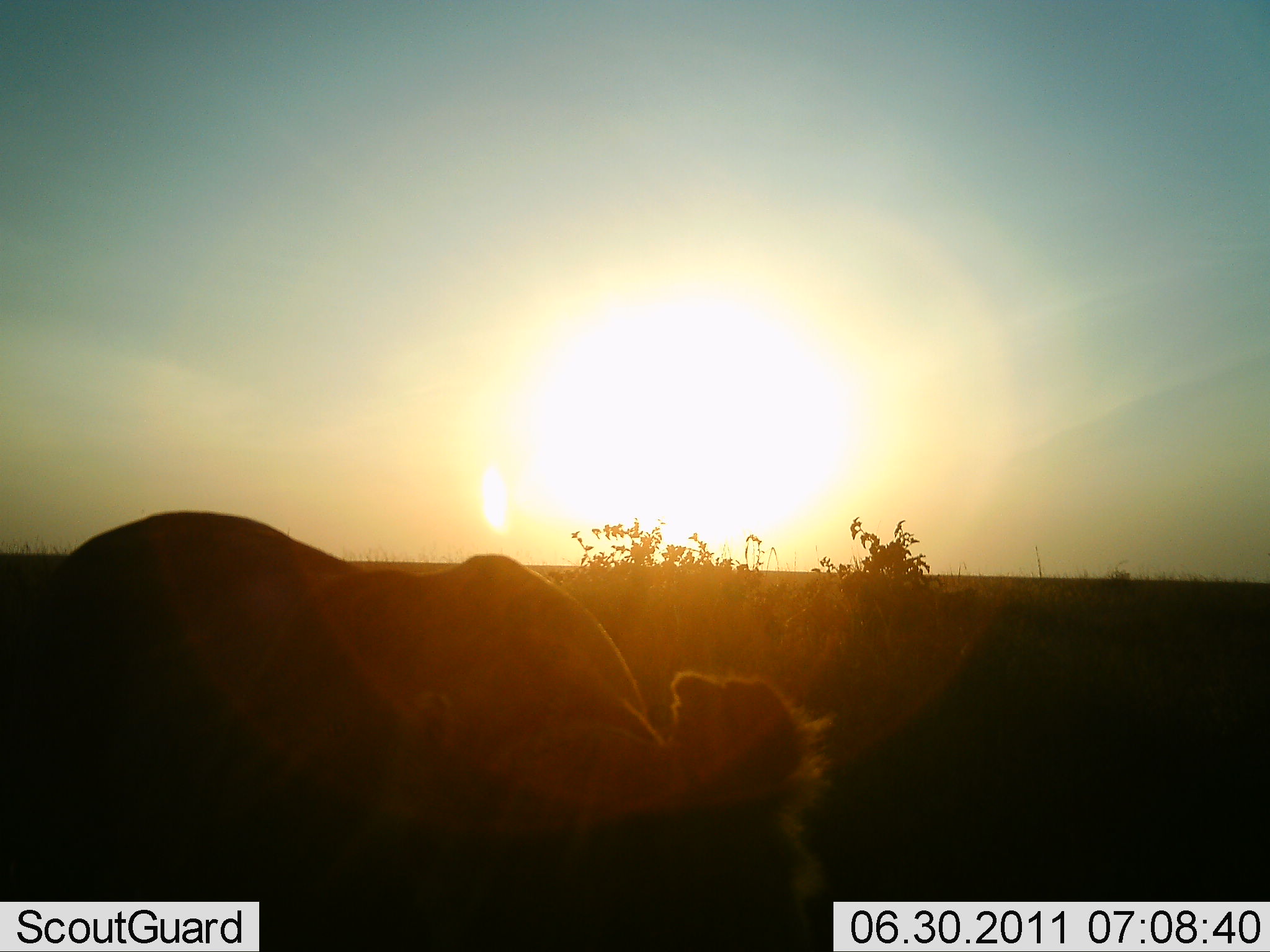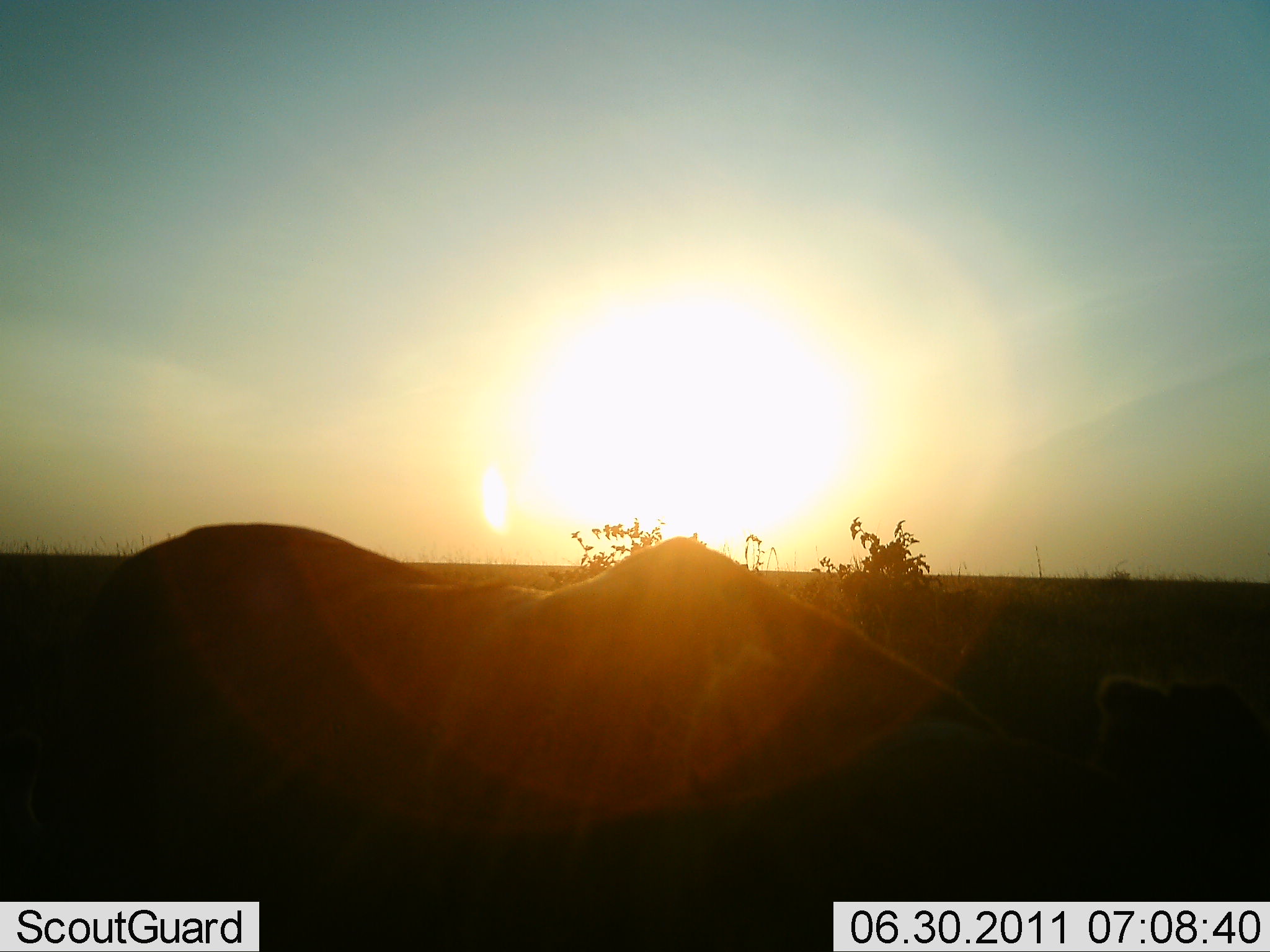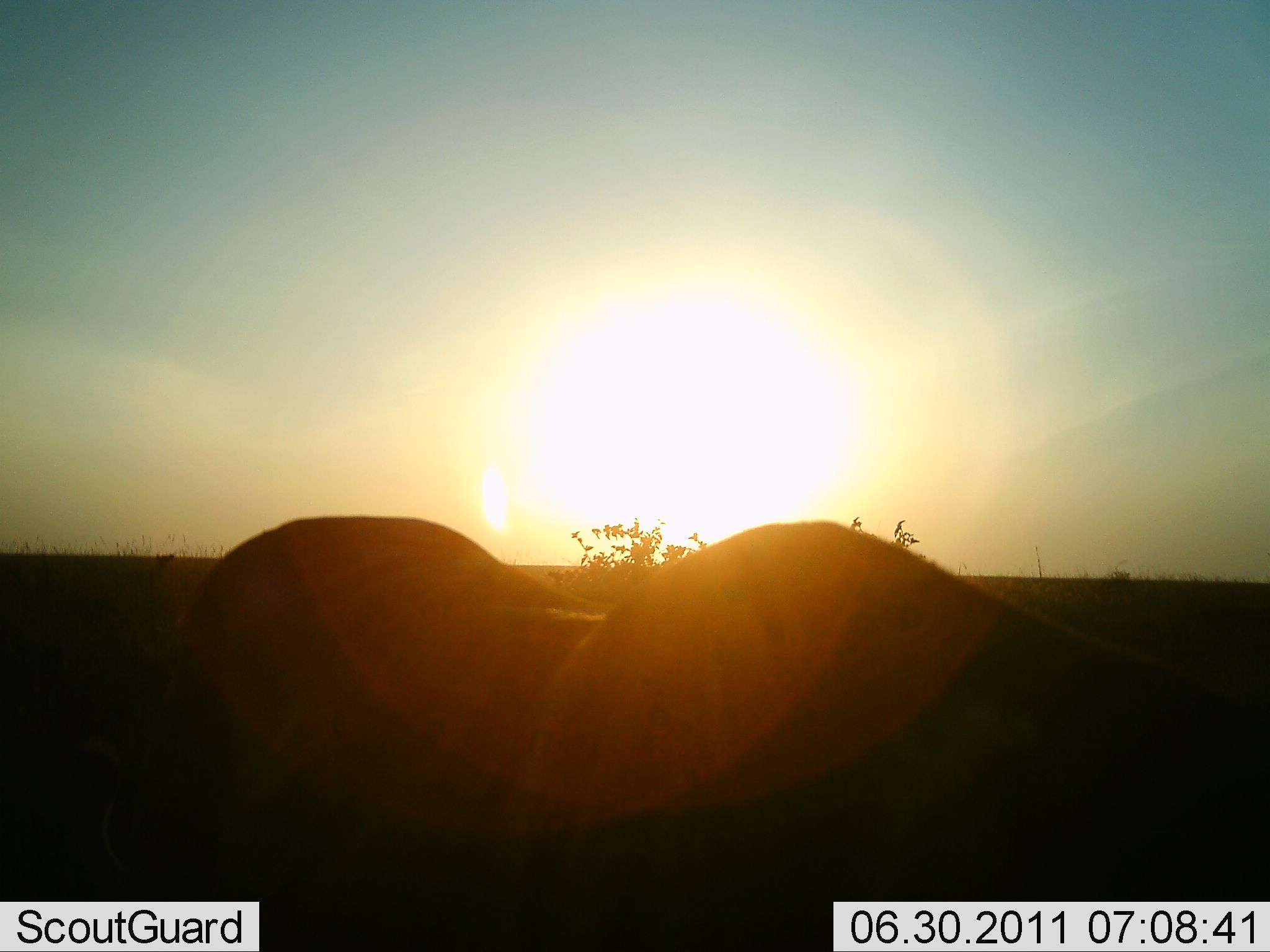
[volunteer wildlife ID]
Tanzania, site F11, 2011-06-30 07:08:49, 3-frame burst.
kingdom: Animalia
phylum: Chordata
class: Mammalia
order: Carnivora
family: Felidae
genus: Panthera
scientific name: Panthera leo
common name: lion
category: lionfemale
Lionfemale (lion) (Panthera leo), count 1. Behavior (volunteer vote fractions): standing 18%, resting 18%, moving 73%, interacting 0%. Young present (vote fraction): 0%. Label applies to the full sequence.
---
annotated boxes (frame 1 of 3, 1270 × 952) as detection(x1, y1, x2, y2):
animal: detection(1, 509, 834, 952)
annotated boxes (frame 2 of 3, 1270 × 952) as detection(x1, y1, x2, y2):
animal: detection(1, 523, 1269, 952)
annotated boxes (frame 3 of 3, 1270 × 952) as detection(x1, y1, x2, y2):
animal: detection(0, 516, 1269, 951)